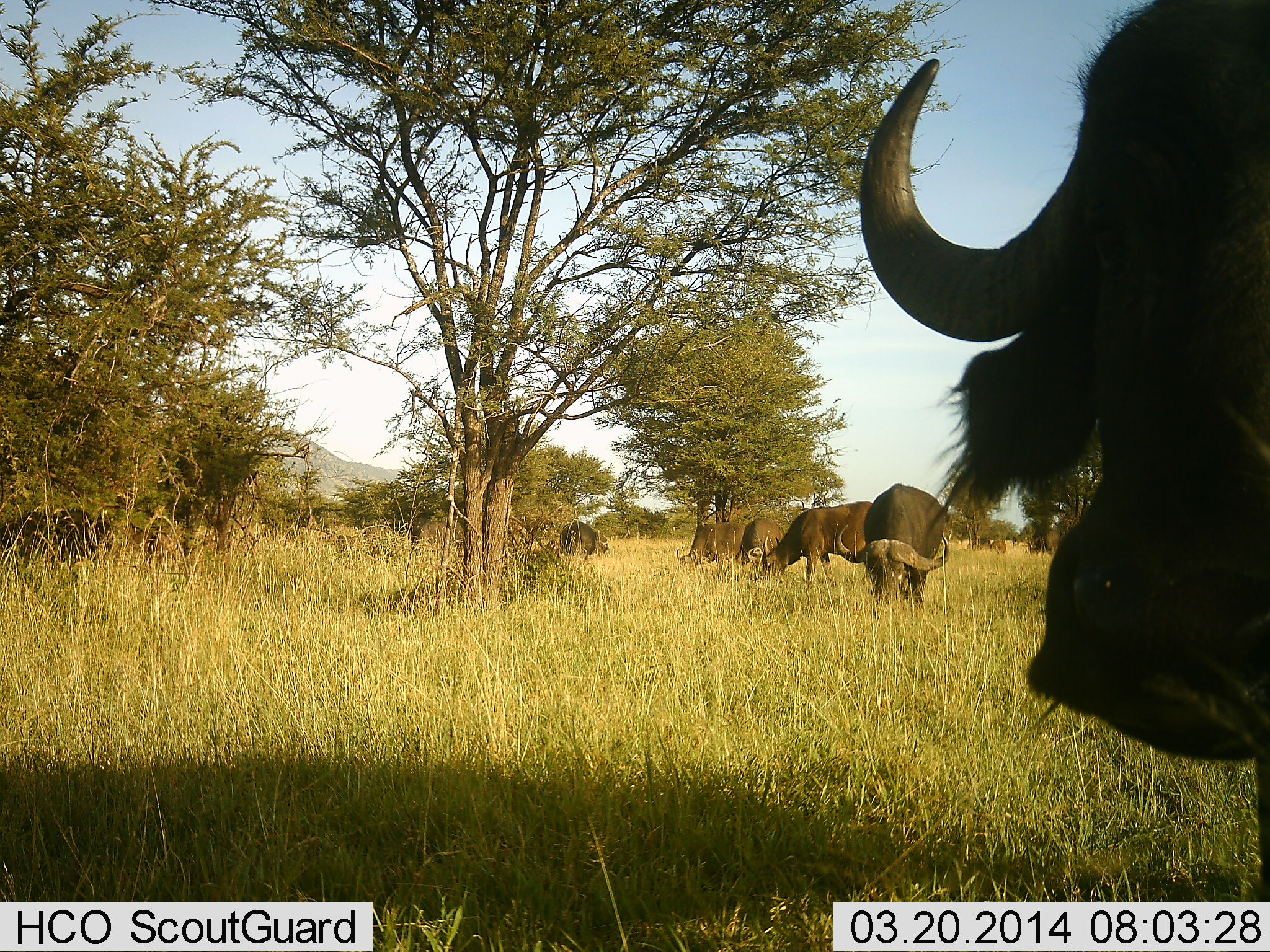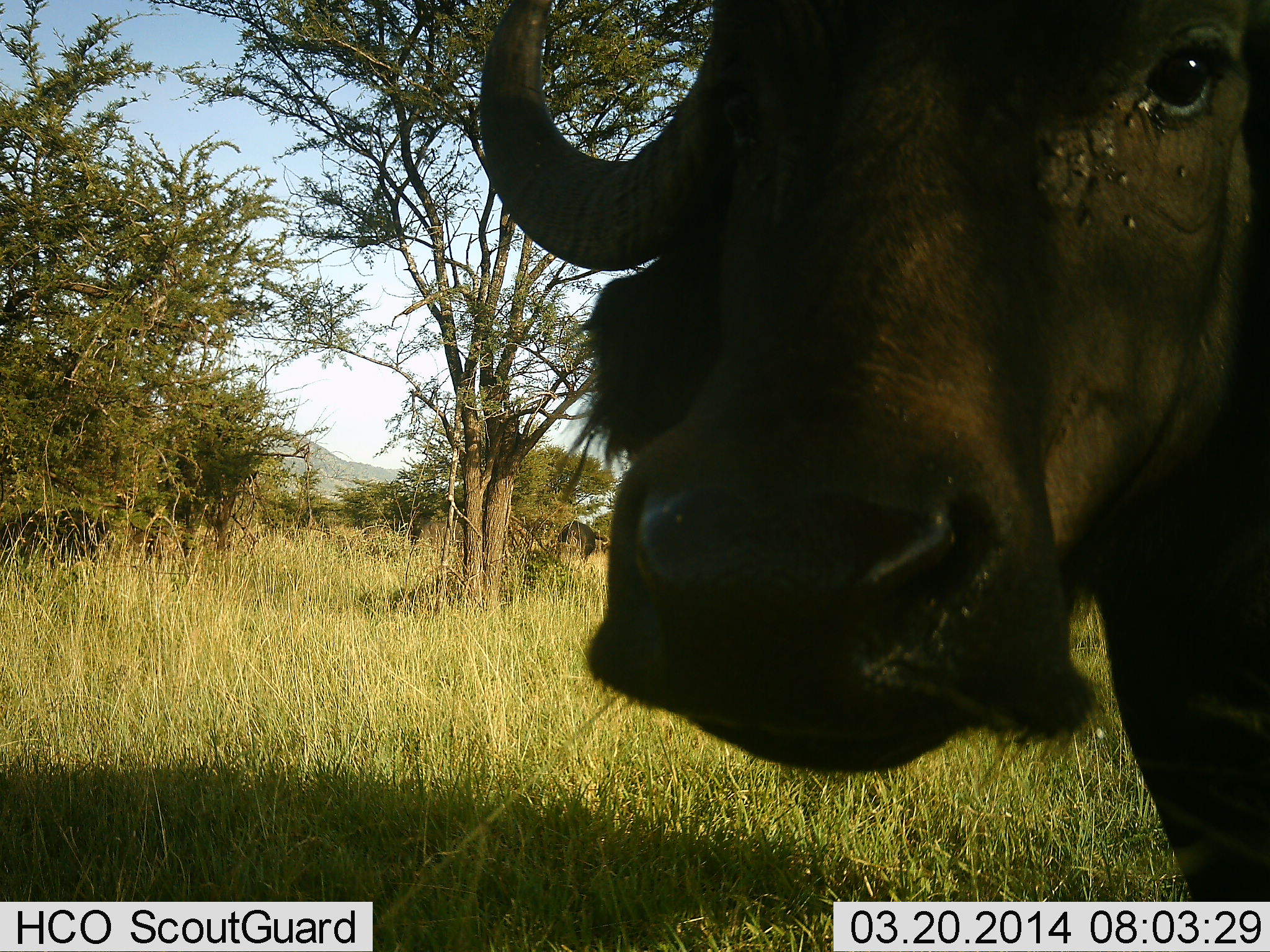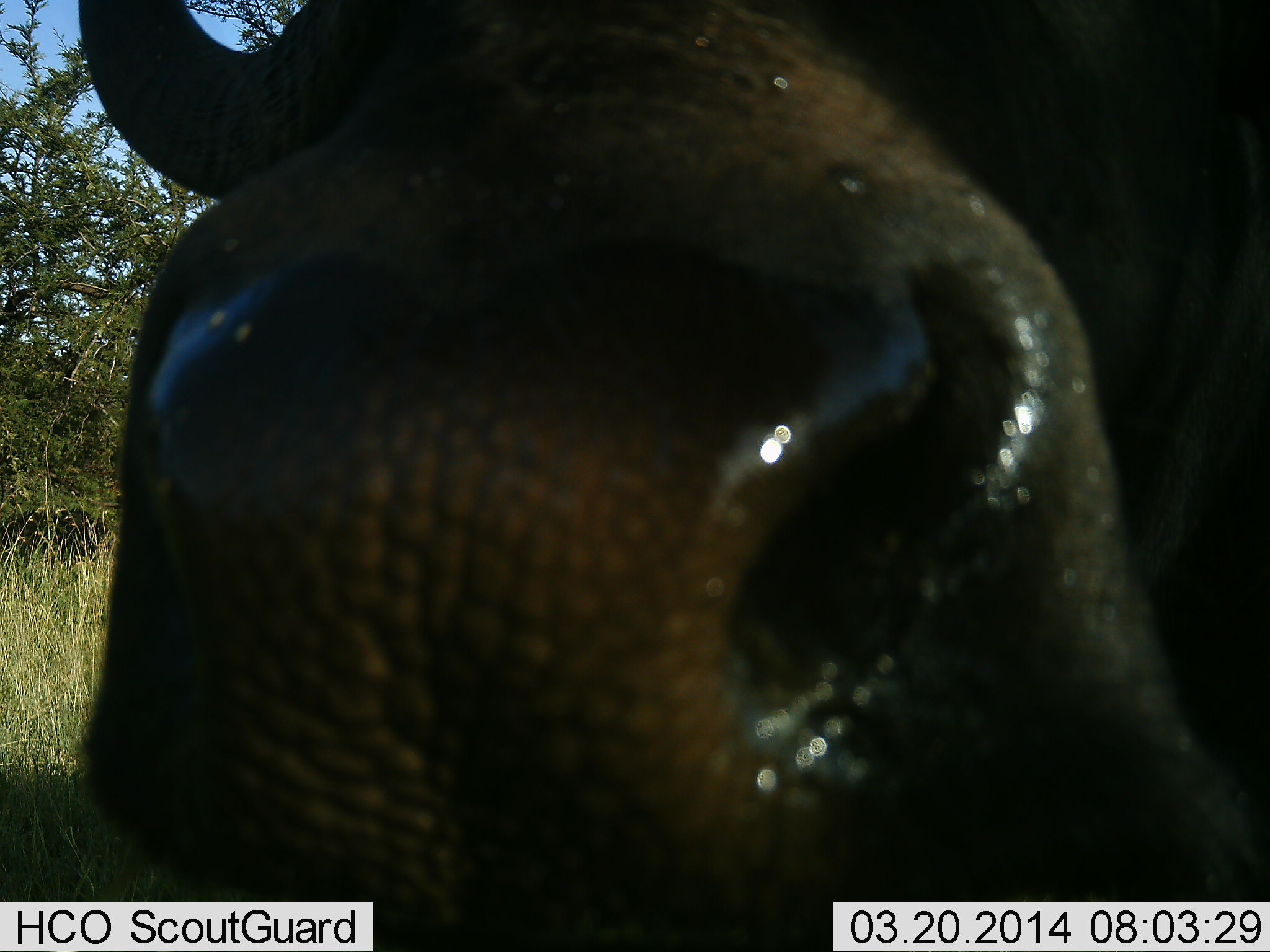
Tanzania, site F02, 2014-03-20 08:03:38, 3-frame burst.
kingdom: Animalia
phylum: Chordata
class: Mammalia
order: Artiodactyla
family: Bovidae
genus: Syncerus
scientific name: Syncerus caffer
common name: cape buffalo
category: buffalo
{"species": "buffalo (cape buffalo) (Syncerus caffer)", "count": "6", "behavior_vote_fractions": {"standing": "50%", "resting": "0%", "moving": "50%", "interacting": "10%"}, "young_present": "0%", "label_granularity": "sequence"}